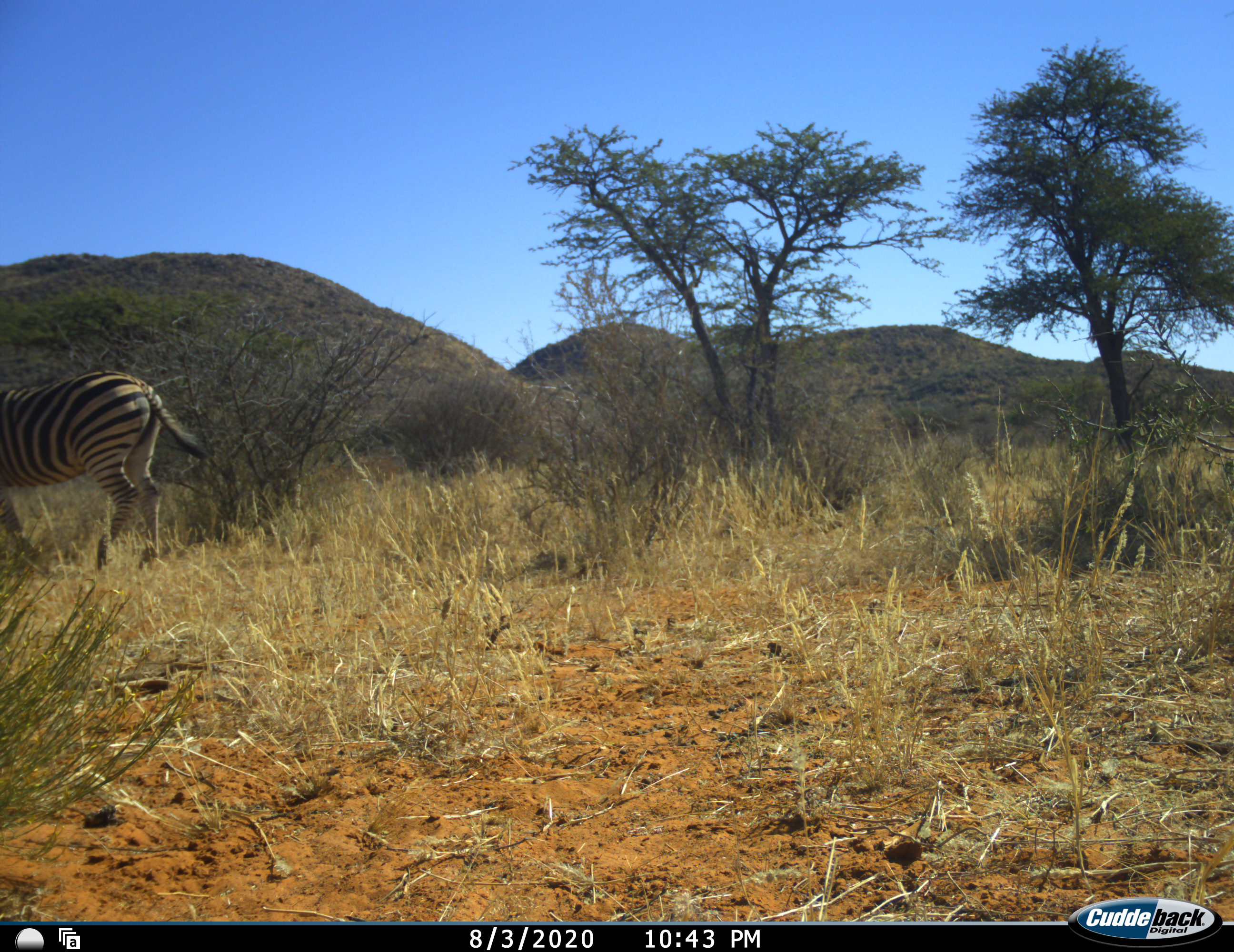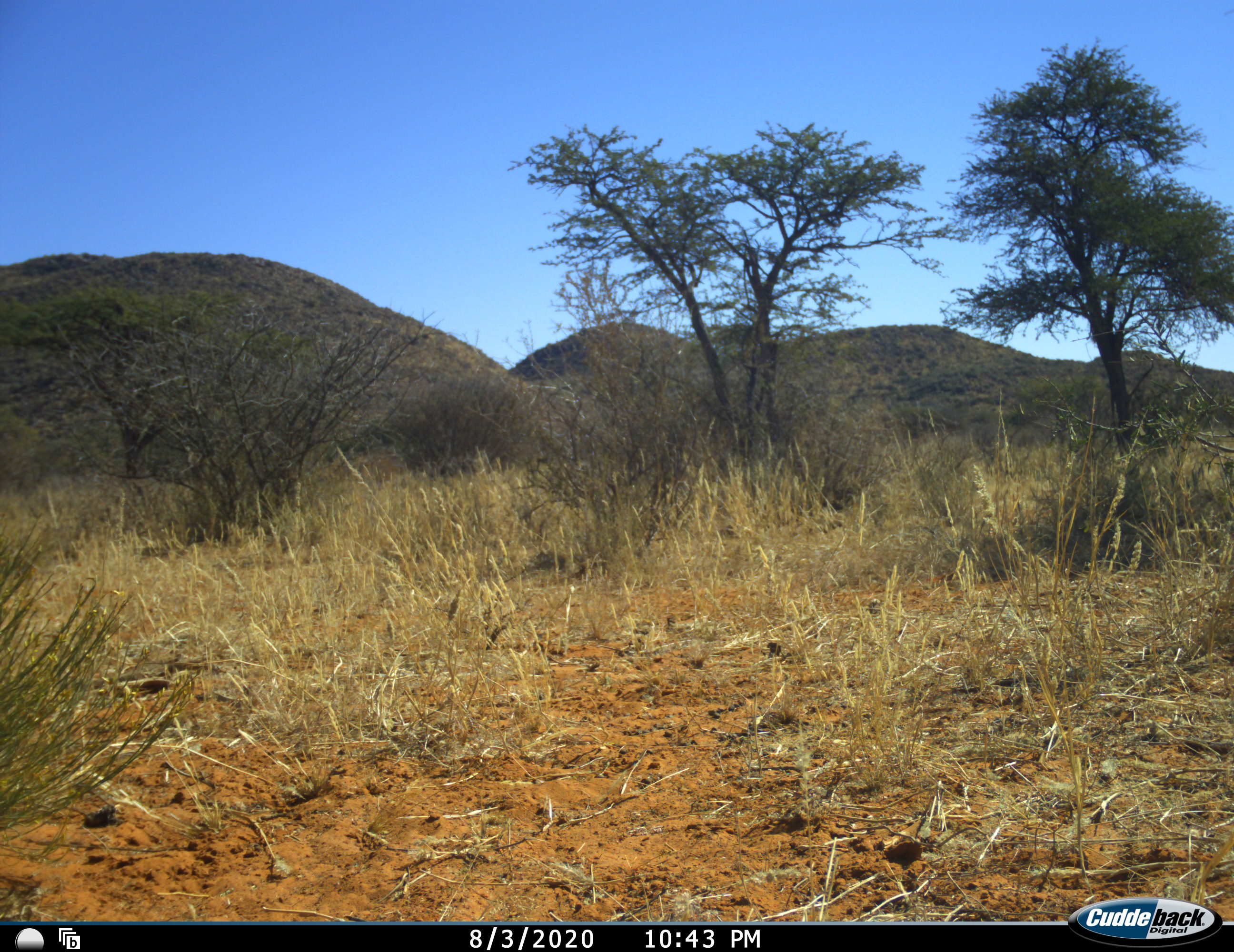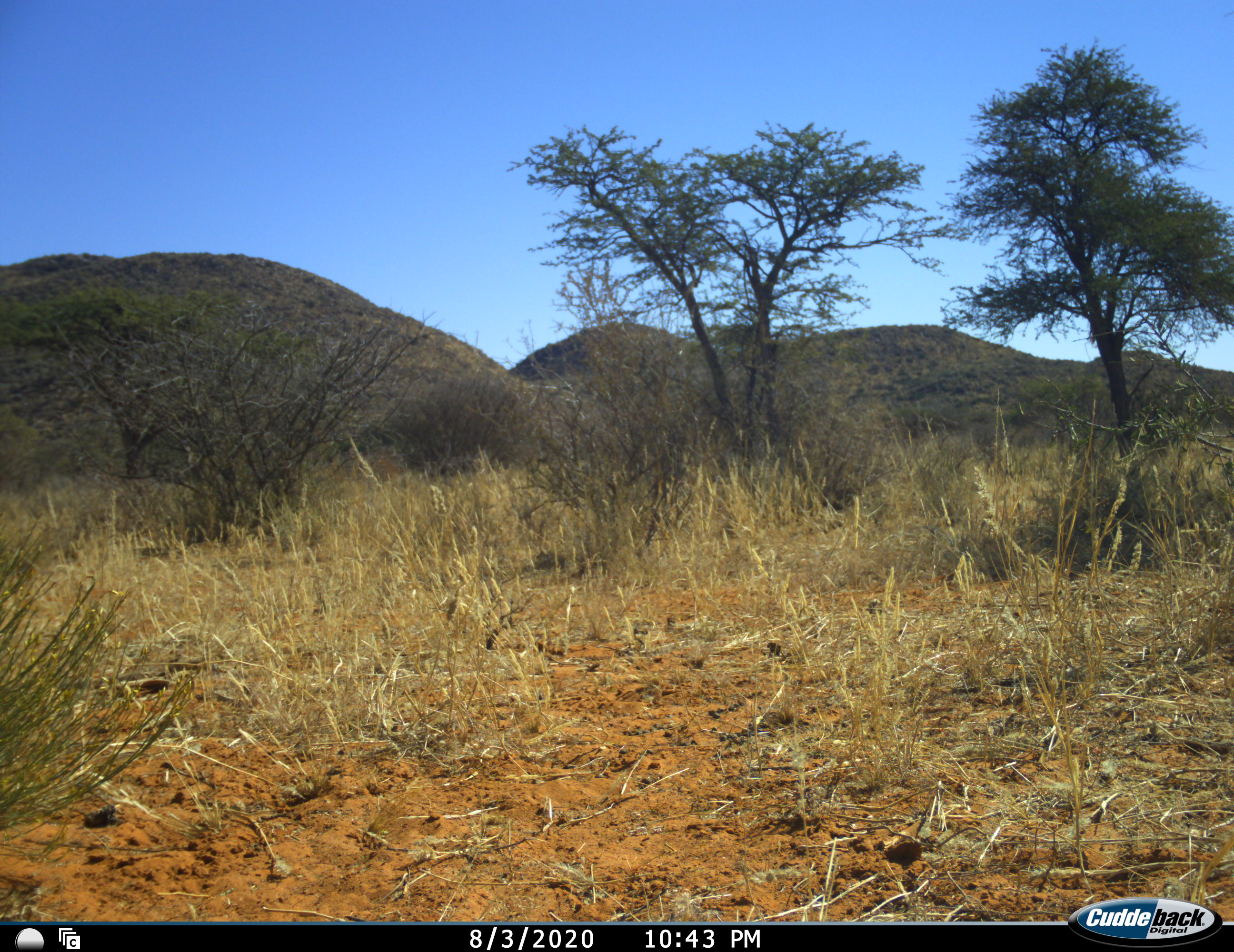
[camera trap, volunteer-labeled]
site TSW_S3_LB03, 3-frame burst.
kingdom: Animalia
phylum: Chordata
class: Mammalia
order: Perissodactyla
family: Equidae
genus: Equus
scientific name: Equus quagga burchellii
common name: burchell's zebra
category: zebraburchells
Zebraburchells (burchell's zebra) (Equus quagga burchellii), count 1. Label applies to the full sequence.